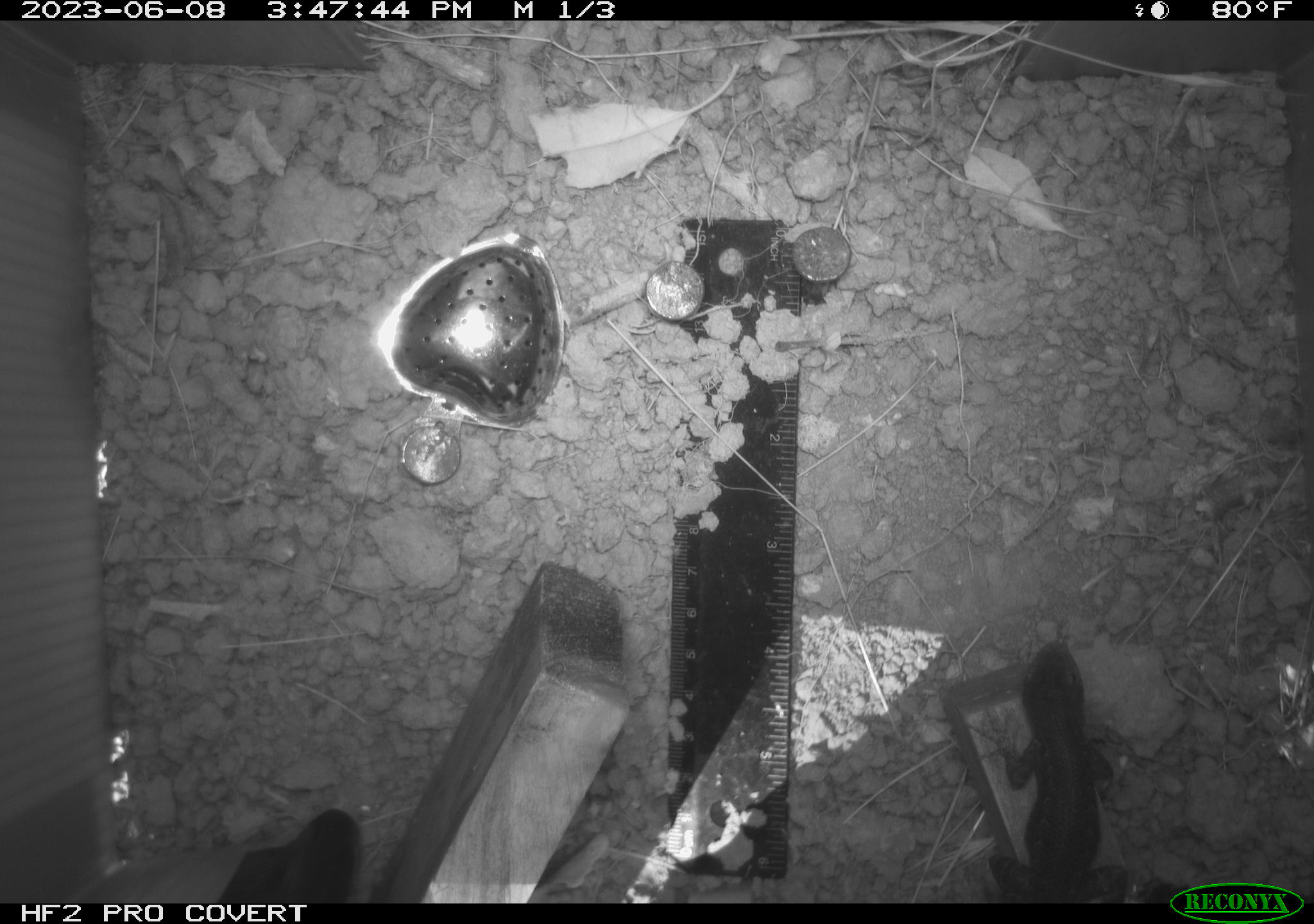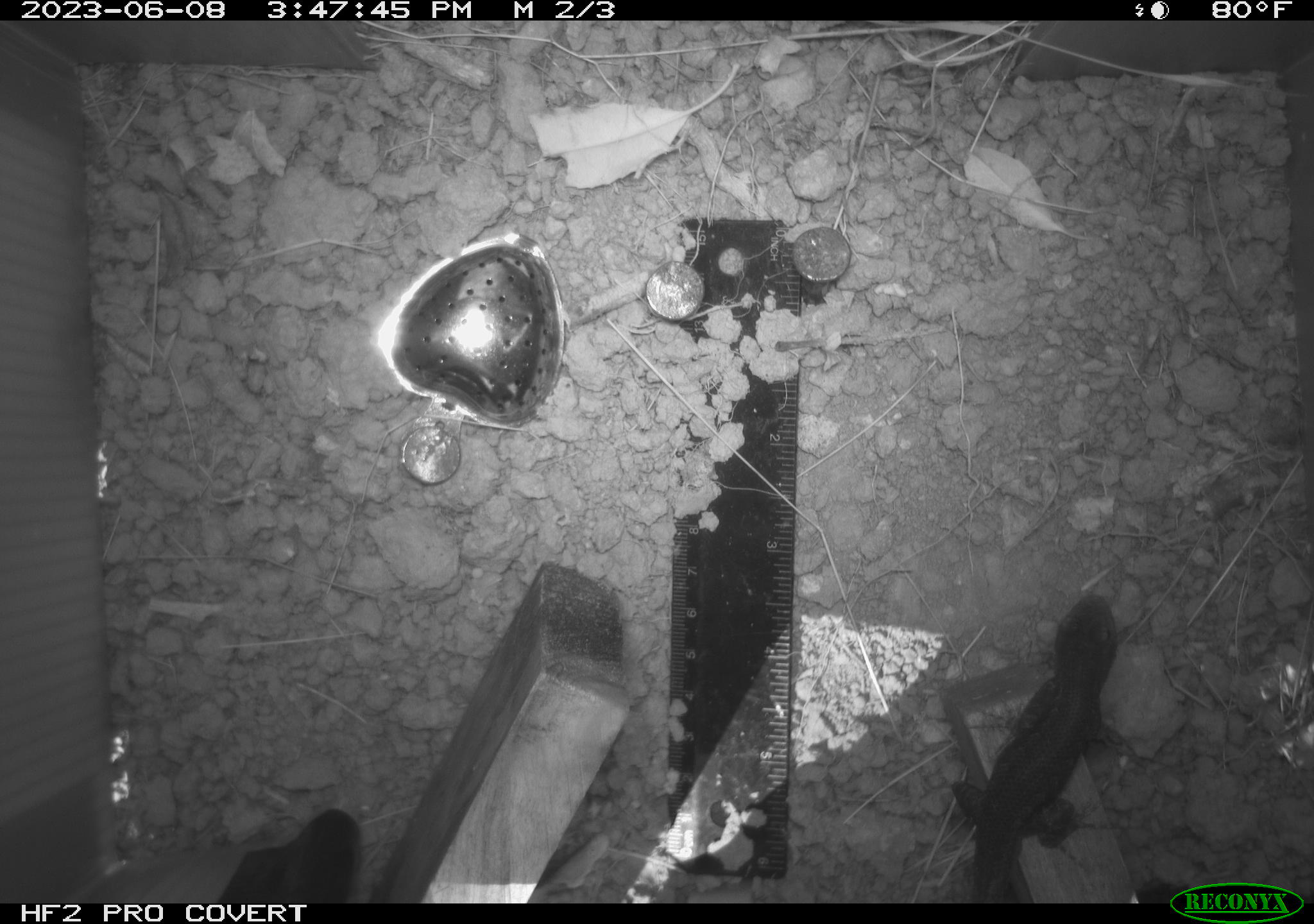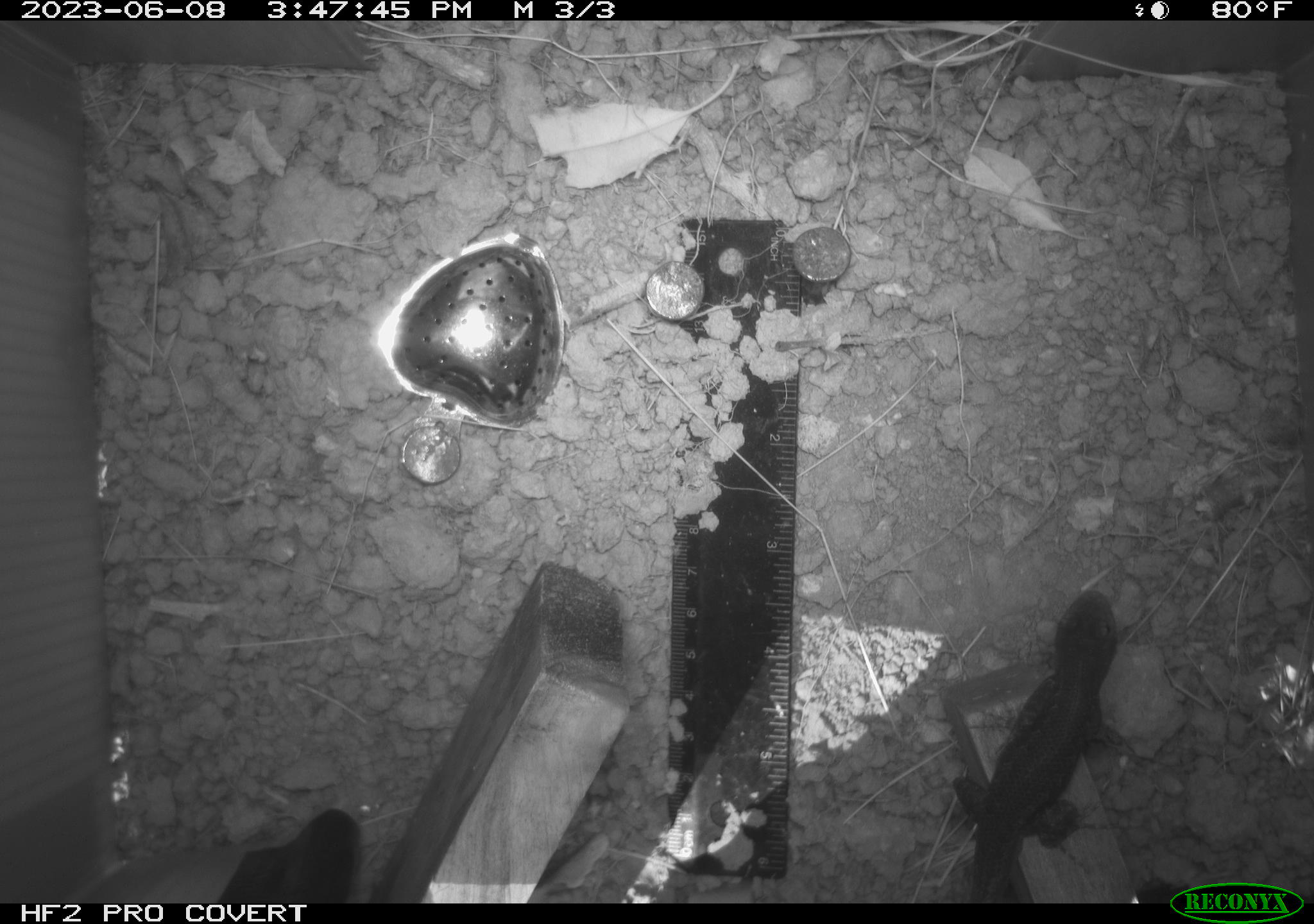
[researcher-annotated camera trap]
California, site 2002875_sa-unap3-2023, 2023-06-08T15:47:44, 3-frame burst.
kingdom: Animalia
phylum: Chordata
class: Reptilia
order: Squamata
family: Phrynosomatidae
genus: Sceloporus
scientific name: Sceloporus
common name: spiny lizards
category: sceloporus species